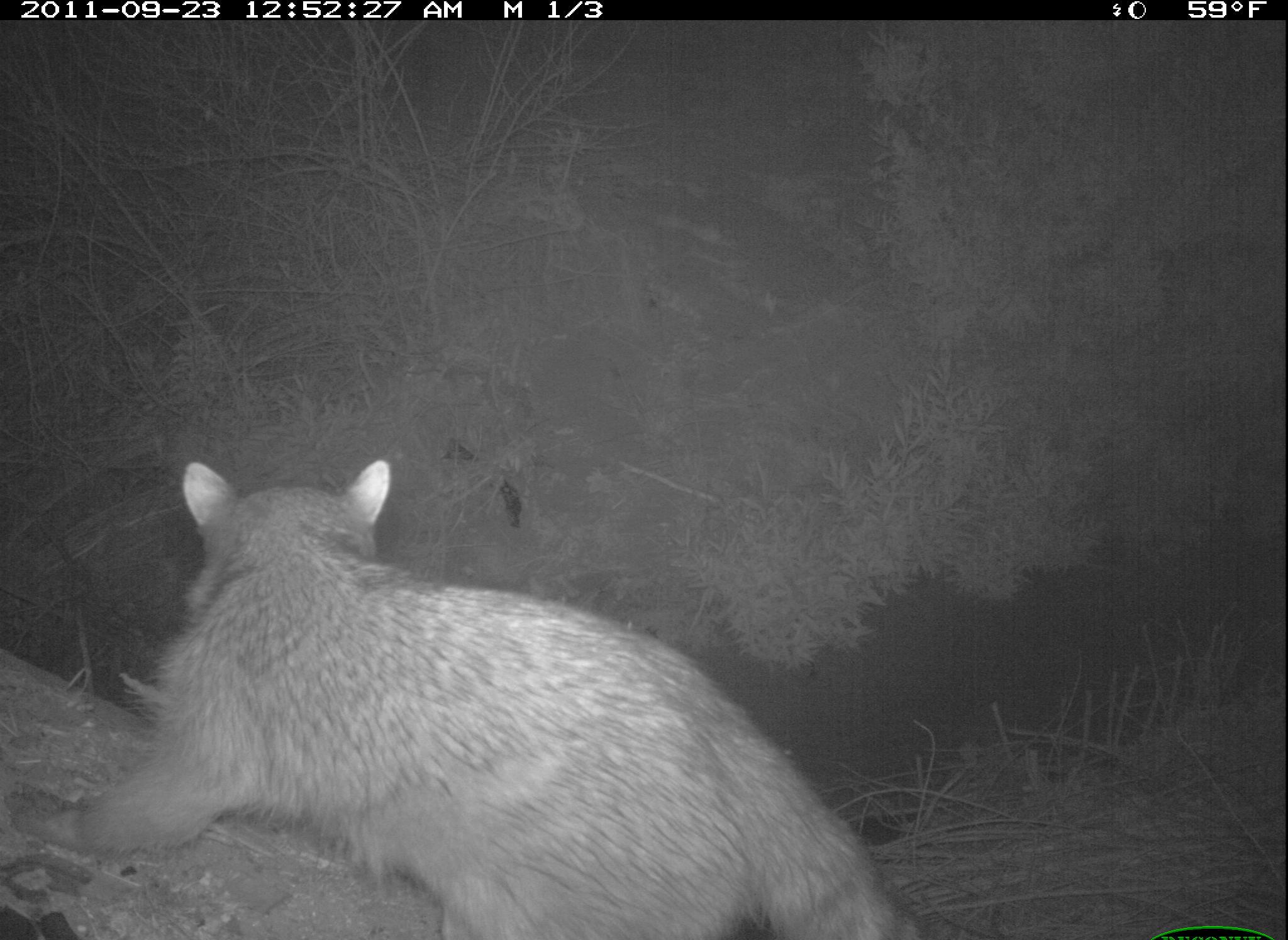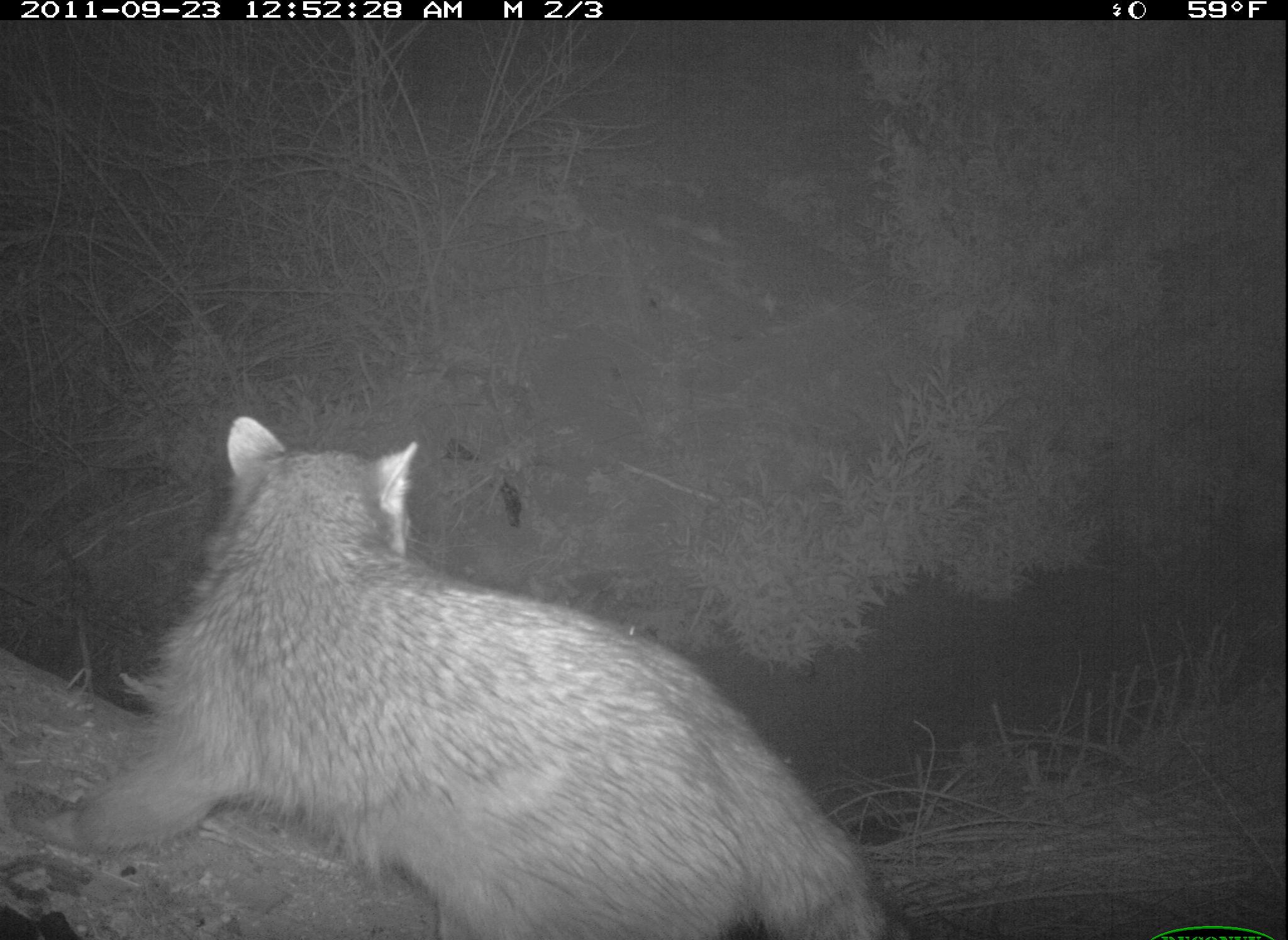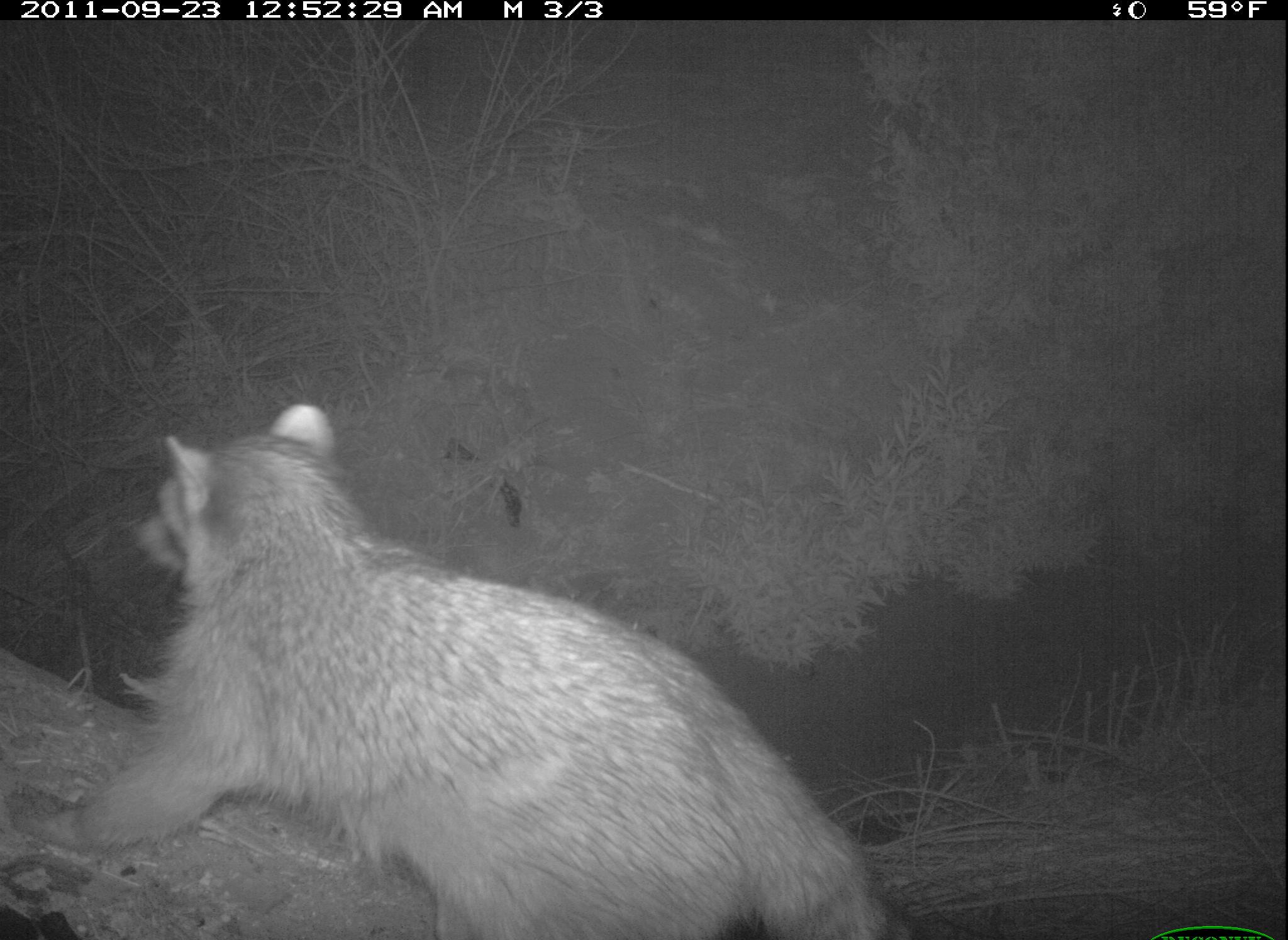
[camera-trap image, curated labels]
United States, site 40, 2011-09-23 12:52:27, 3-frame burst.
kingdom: Animalia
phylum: Chordata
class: Mammalia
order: Carnivora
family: Procyonidae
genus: Procyon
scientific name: Procyon lotor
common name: raccoon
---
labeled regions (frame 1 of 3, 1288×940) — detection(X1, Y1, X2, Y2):
raccoon: detection(10, 456, 931, 940)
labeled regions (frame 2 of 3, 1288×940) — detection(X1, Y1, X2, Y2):
raccoon: detection(13, 416, 914, 940)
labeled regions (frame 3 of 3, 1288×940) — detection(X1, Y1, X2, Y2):
raccoon: detection(8, 399, 921, 940)